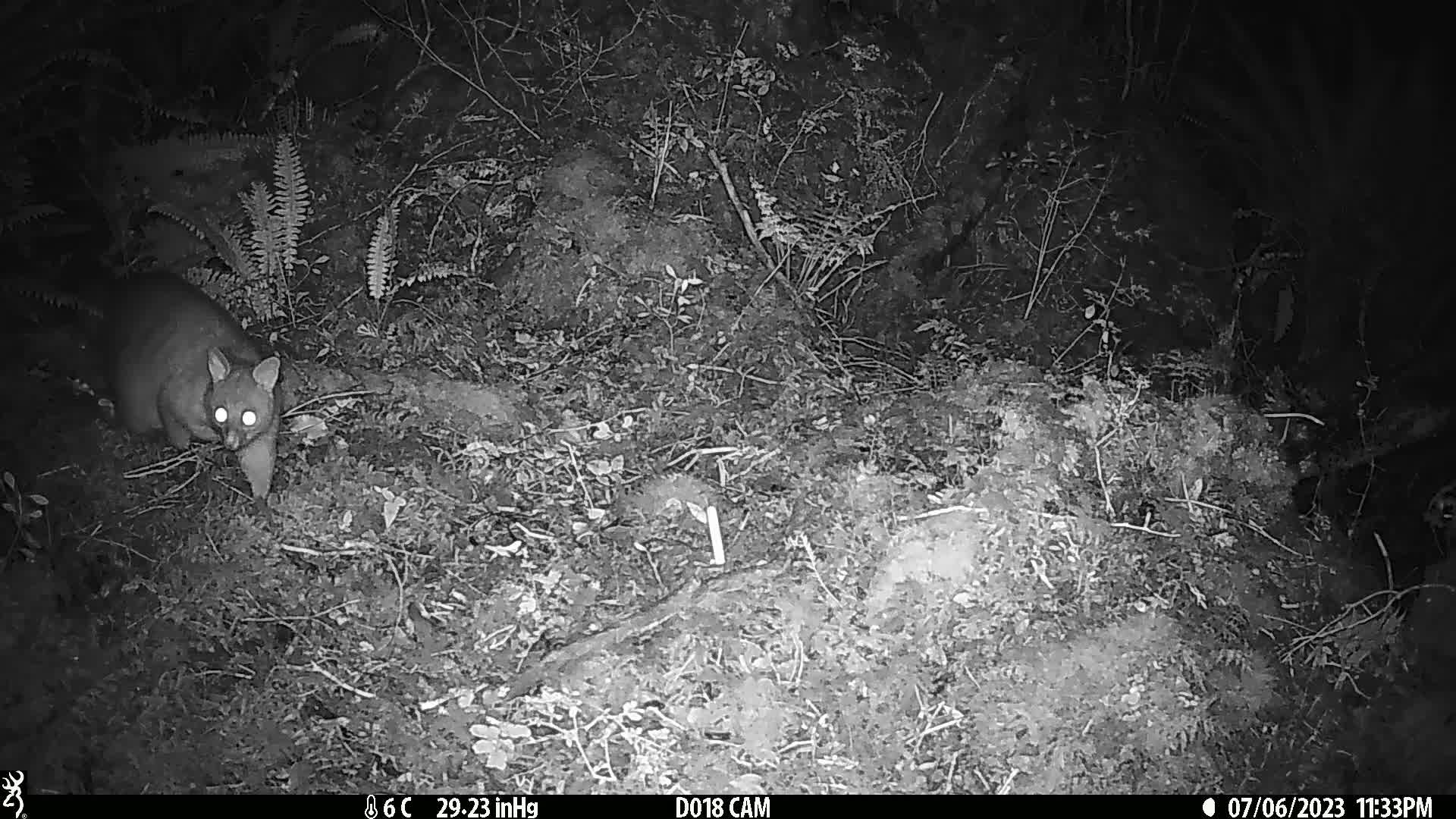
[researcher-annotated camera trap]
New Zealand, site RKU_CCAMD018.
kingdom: Animalia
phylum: Chordata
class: Mammalia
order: Diprotodontia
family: Phalangeridae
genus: Trichosurus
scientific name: Trichosurus vulpecula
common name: common brushtail possum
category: possum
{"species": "possum (common brushtail possum) (Trichosurus vulpecula)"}